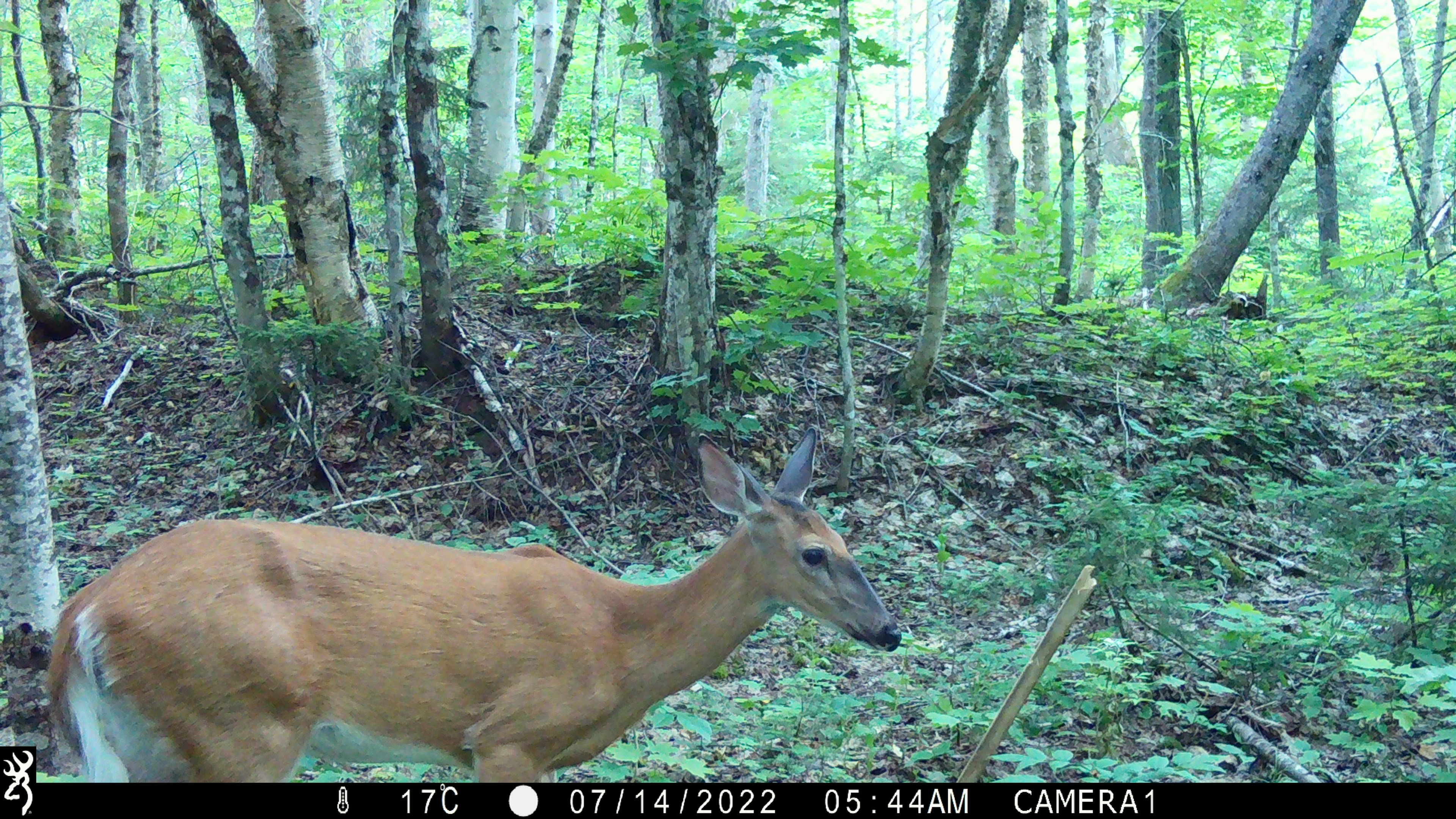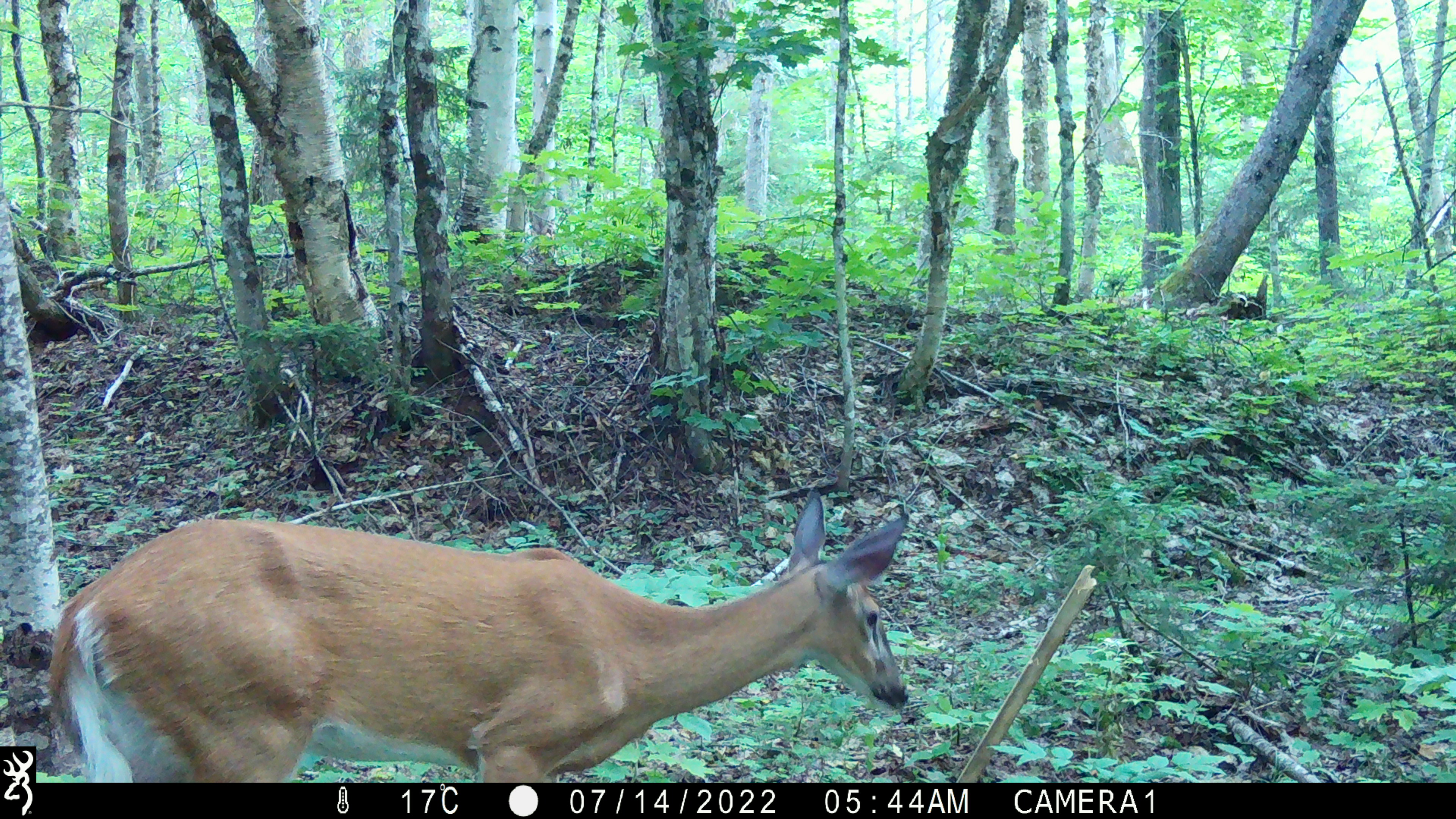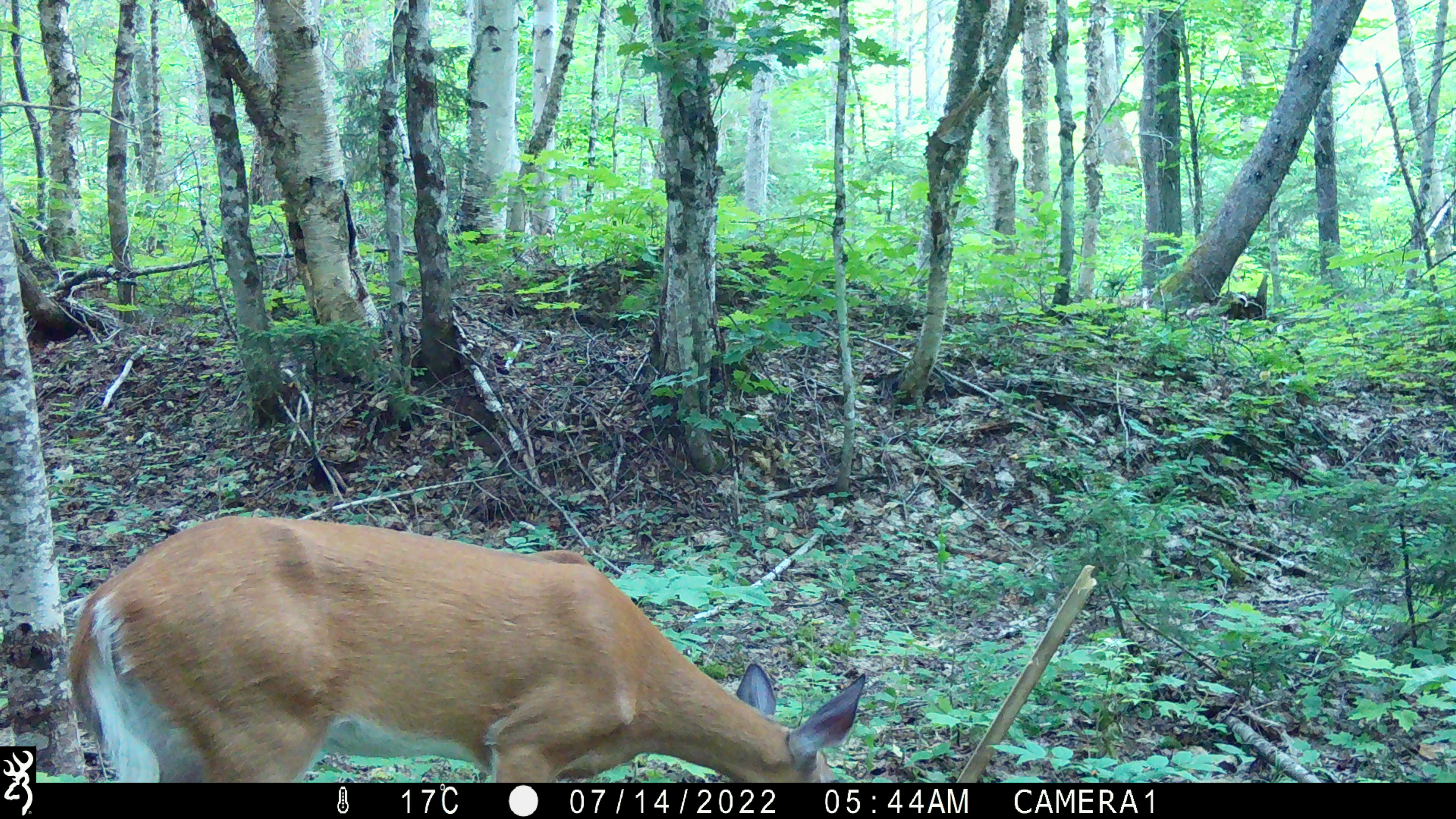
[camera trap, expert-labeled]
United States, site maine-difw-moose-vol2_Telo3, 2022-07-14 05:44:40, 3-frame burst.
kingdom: Animalia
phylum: Chordata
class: Mammalia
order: Artiodactyla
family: Cervidae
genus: Odocoileus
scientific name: Odocoileus virginianus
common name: white-tailed deer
White-tailed deer (Odocoileus virginianus).